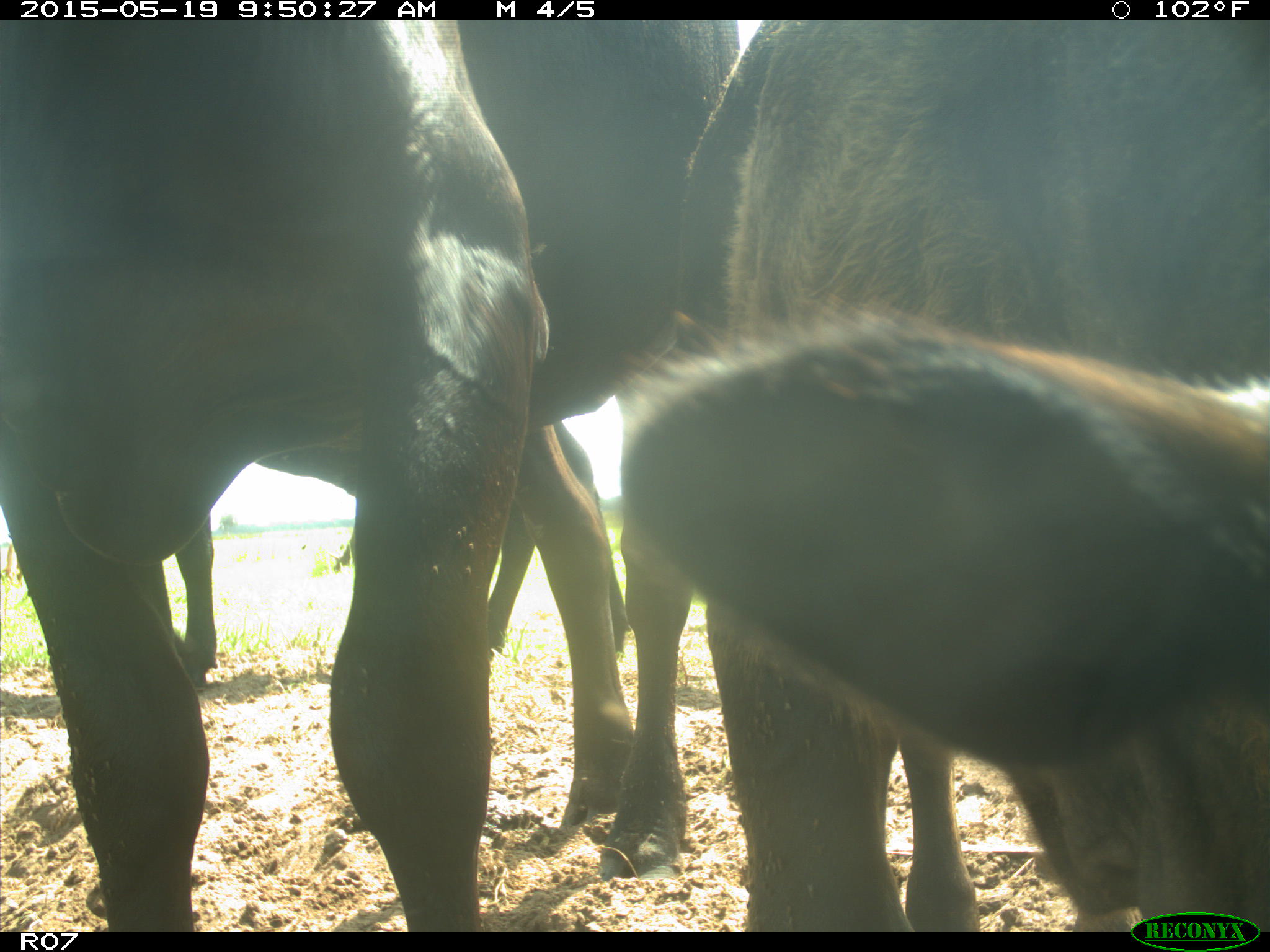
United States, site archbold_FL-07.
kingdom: Animalia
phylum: Chordata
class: Mammalia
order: Artiodactyla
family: Bovidae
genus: Bos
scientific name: Bos taurus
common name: domestic cow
Bos taurus (domestic cow).